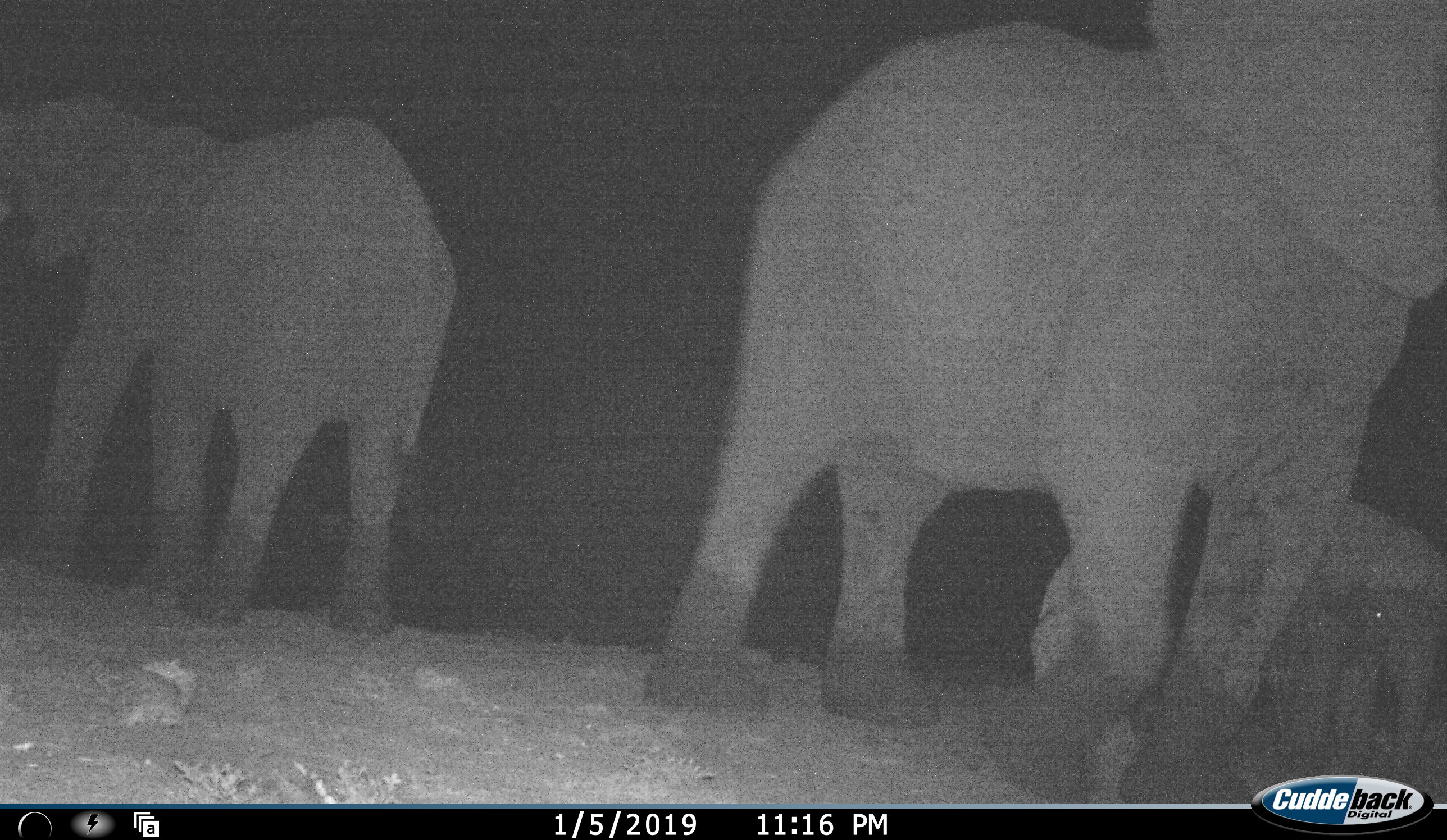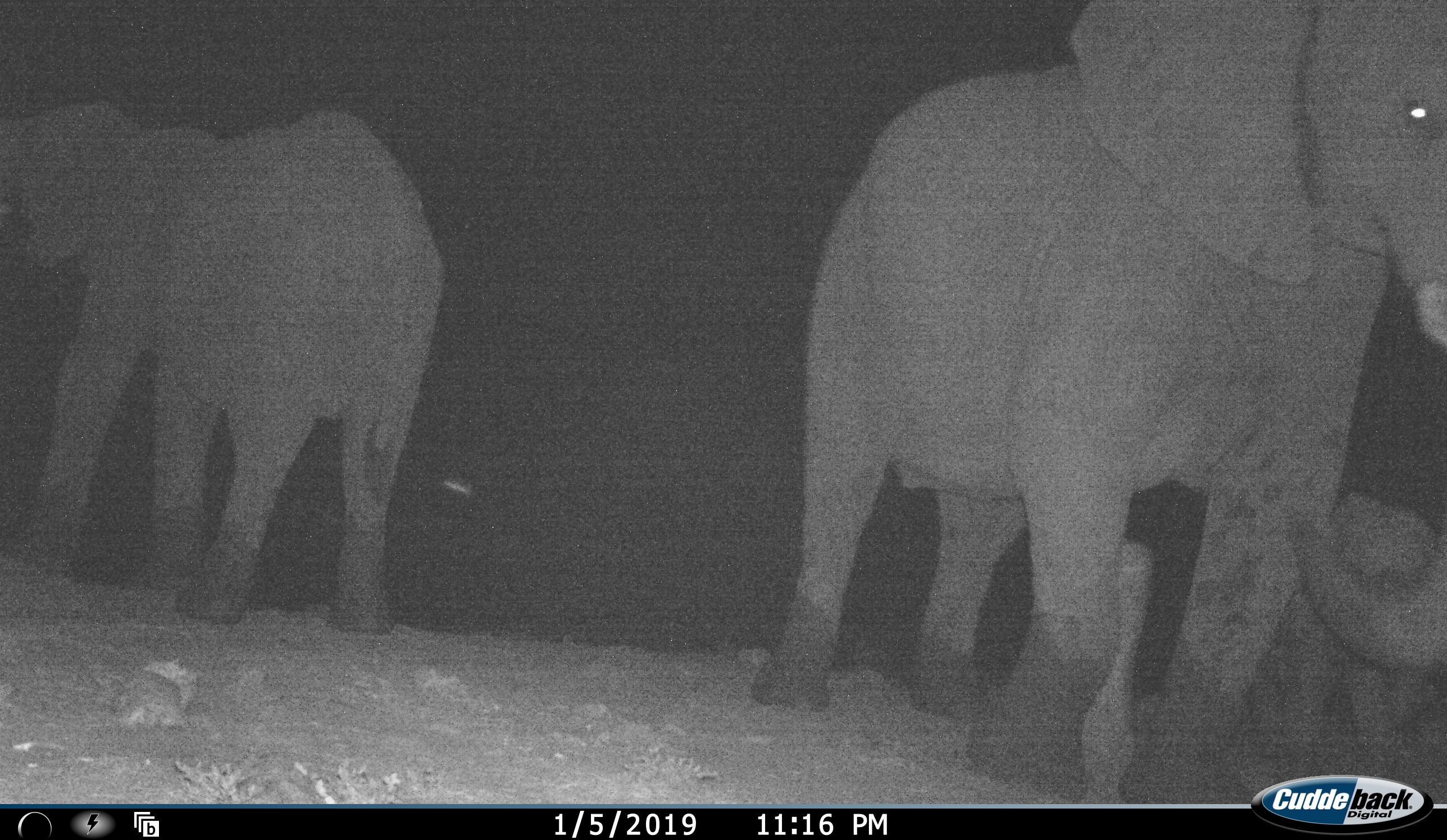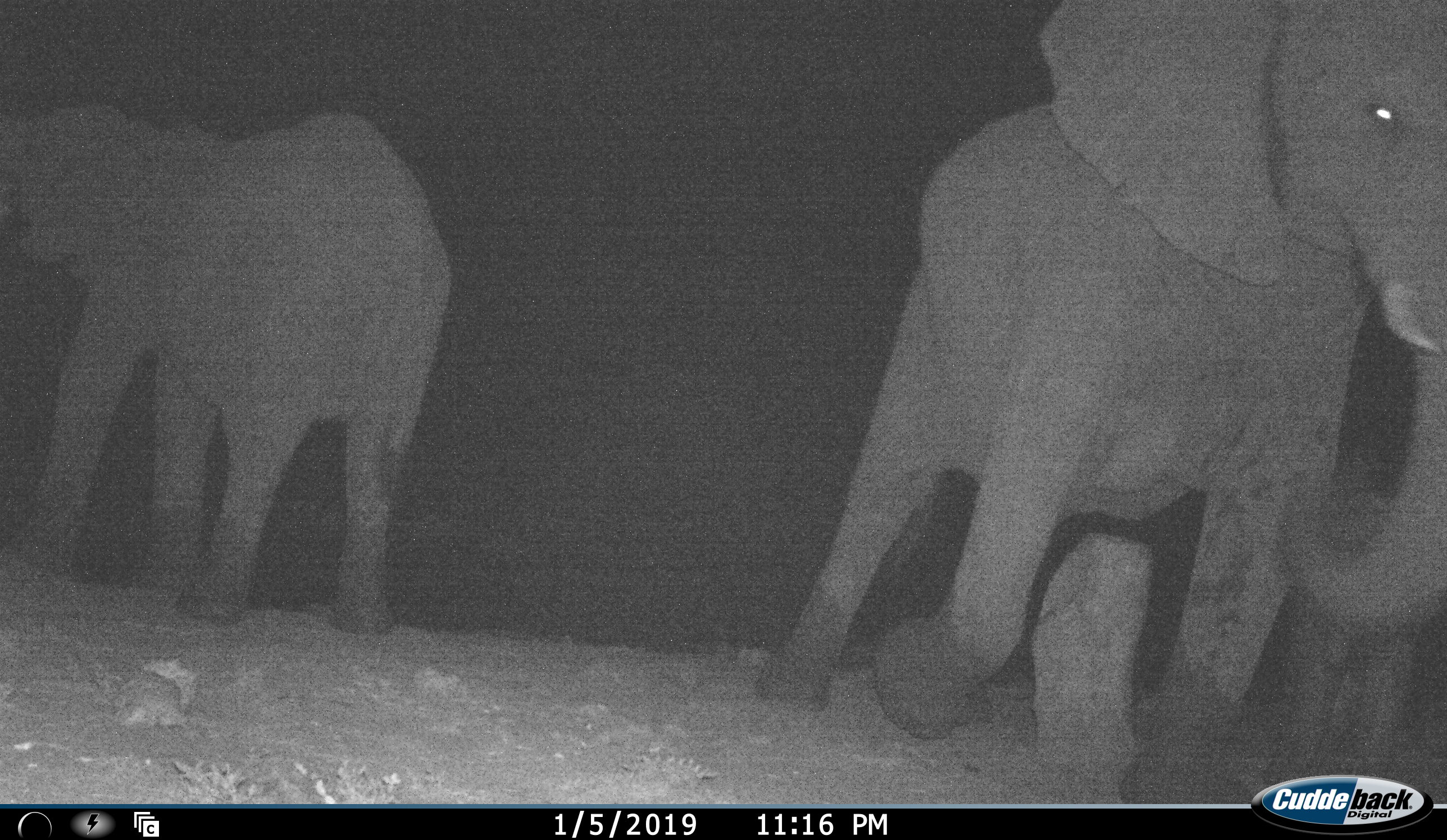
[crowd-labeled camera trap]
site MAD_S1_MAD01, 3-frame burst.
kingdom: Animalia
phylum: Chordata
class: Mammalia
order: Proboscidea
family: Elephantidae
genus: Loxodonta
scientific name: Loxodonta africana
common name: african bush elephant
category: elephant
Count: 3.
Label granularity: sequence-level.